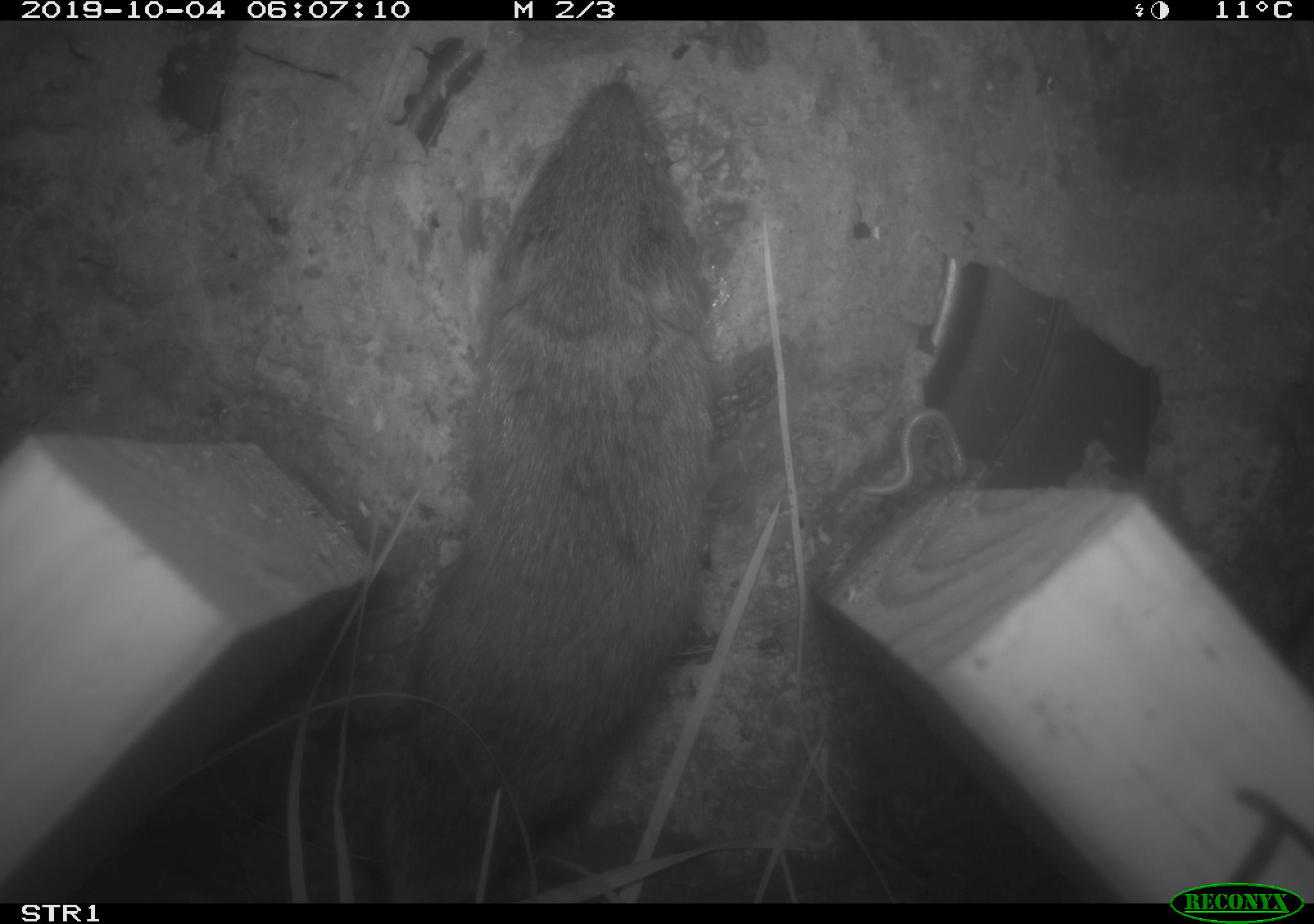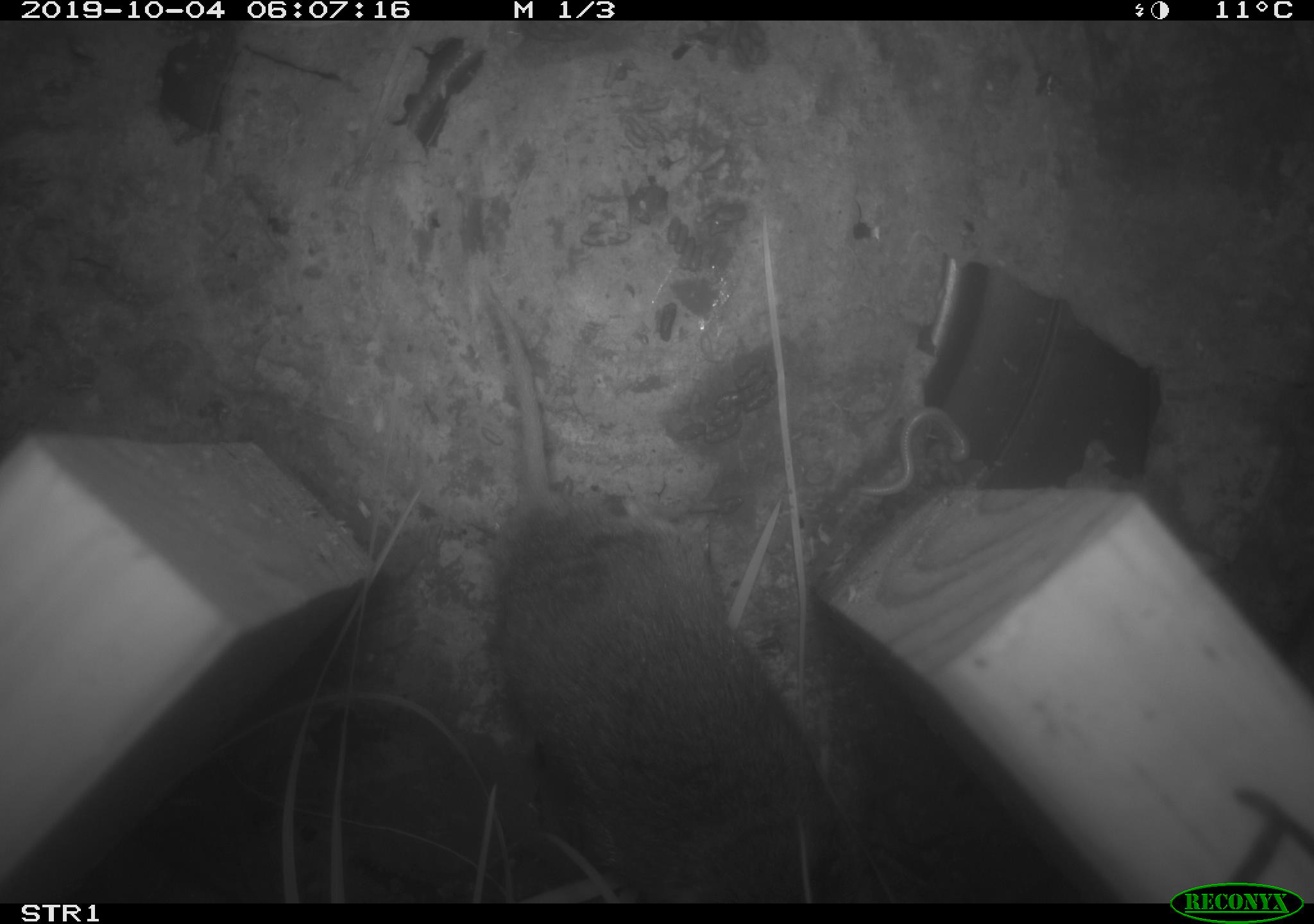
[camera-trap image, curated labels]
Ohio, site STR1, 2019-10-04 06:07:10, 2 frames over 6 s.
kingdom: Animalia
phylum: Chordata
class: Mammalia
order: Rodentia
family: Cricetidae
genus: Microtus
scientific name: Microtus pennsylvanicus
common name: meadow vole